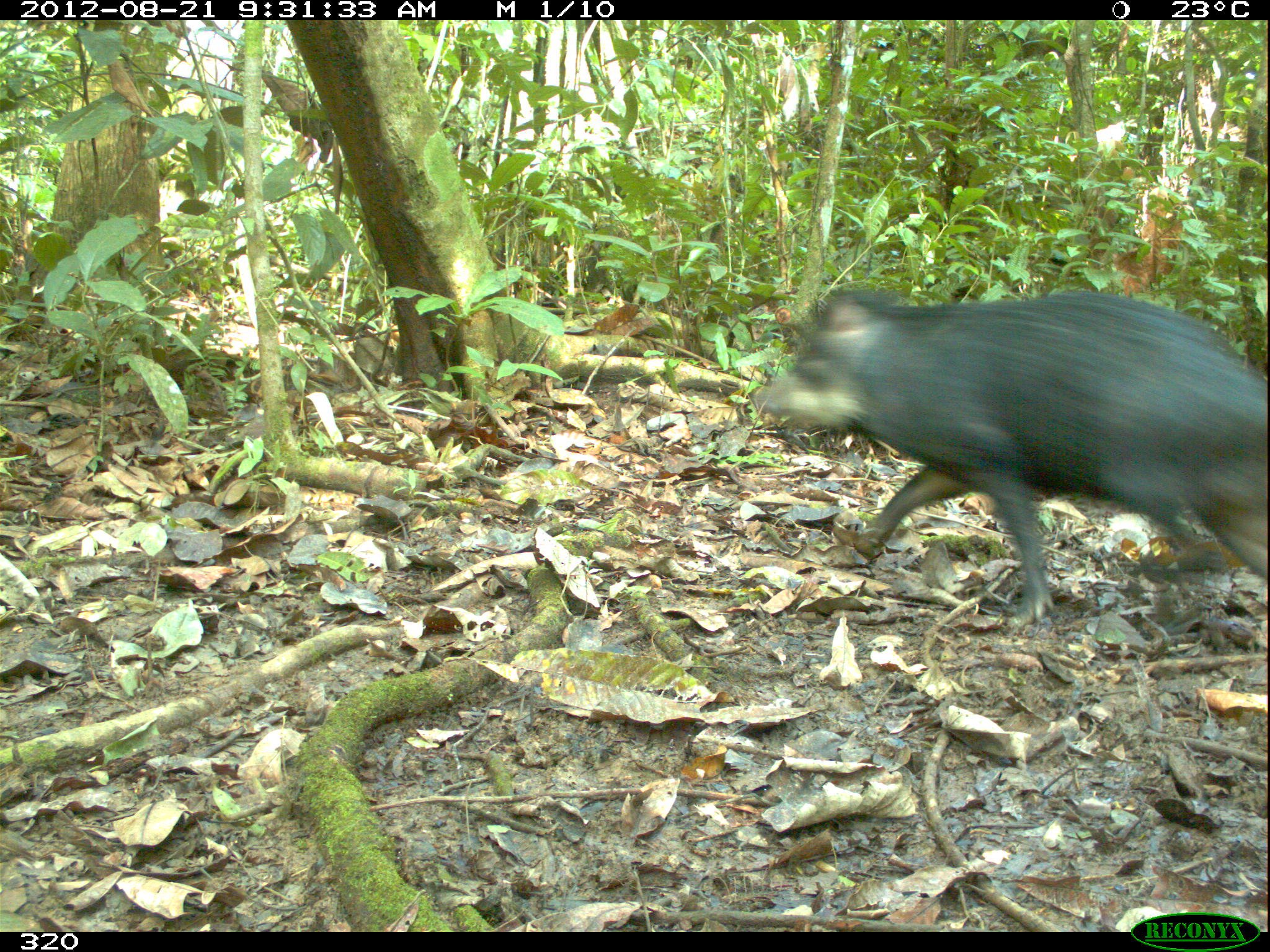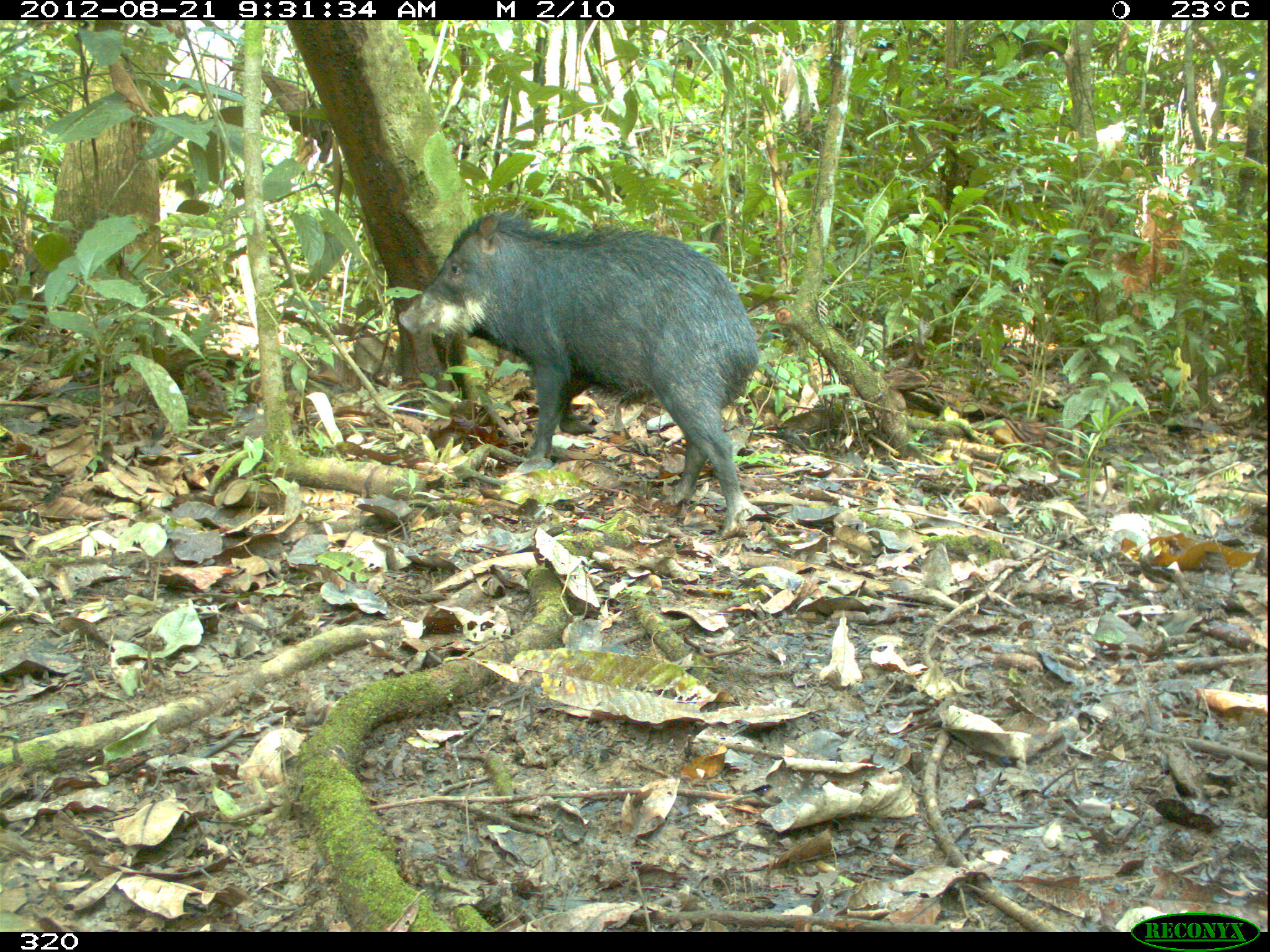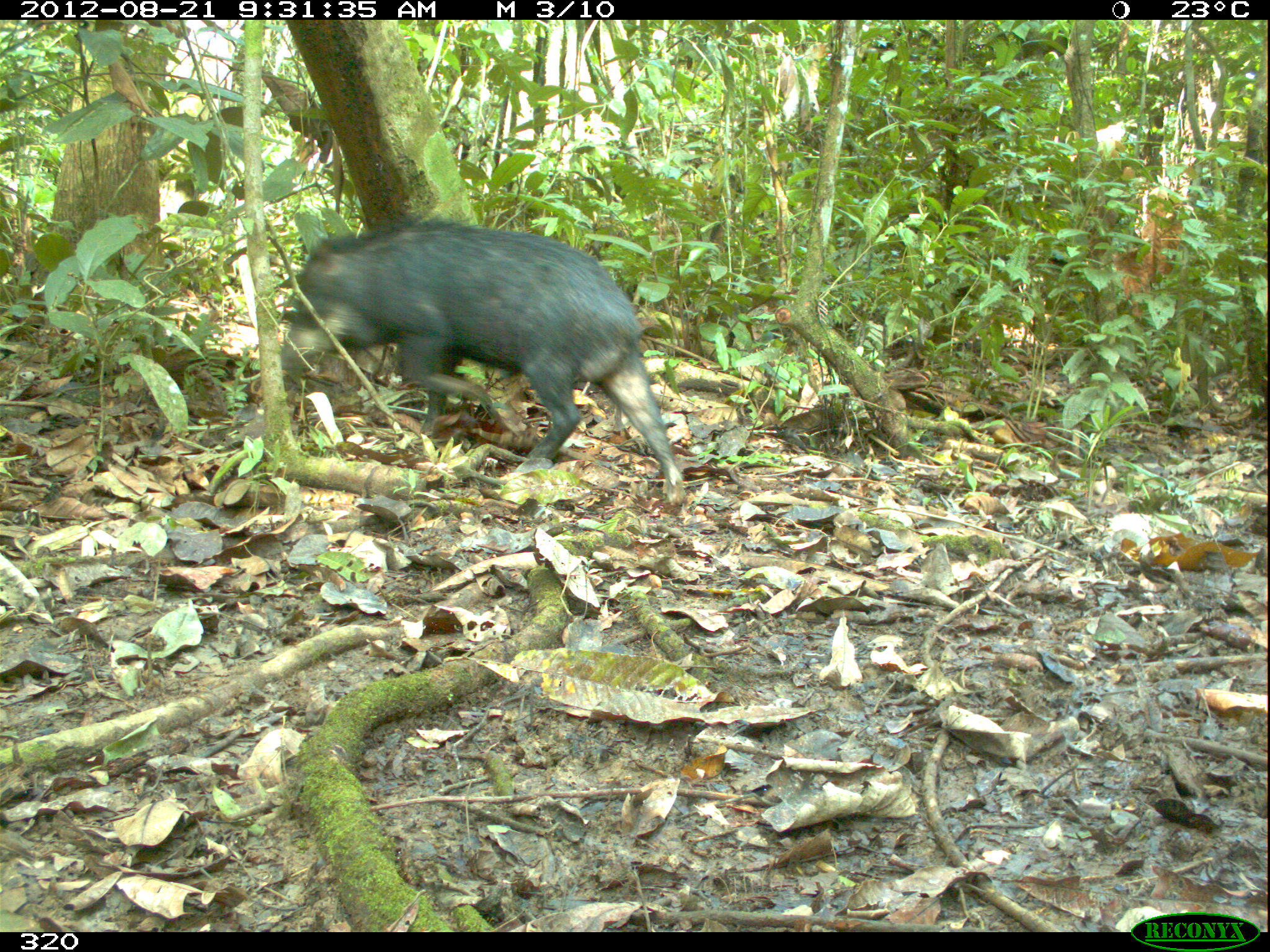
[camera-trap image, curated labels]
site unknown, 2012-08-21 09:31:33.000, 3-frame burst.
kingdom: Animalia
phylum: Chordata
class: Mammalia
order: Artiodactyla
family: Tayassuidae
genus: Tayassu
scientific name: Tayassu pecari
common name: white-lipped peccary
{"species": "Tayassu pecari (white-lipped peccary)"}